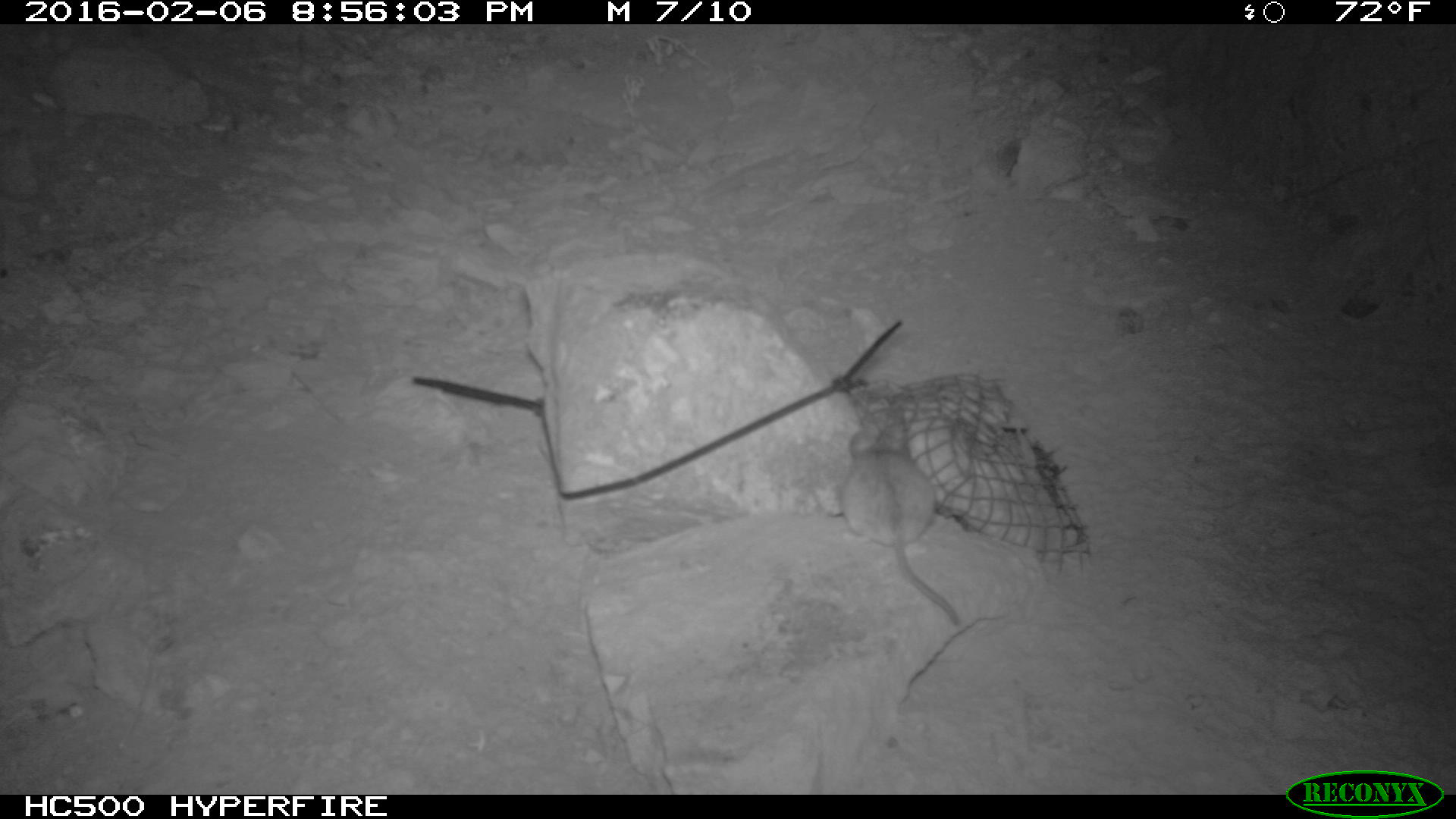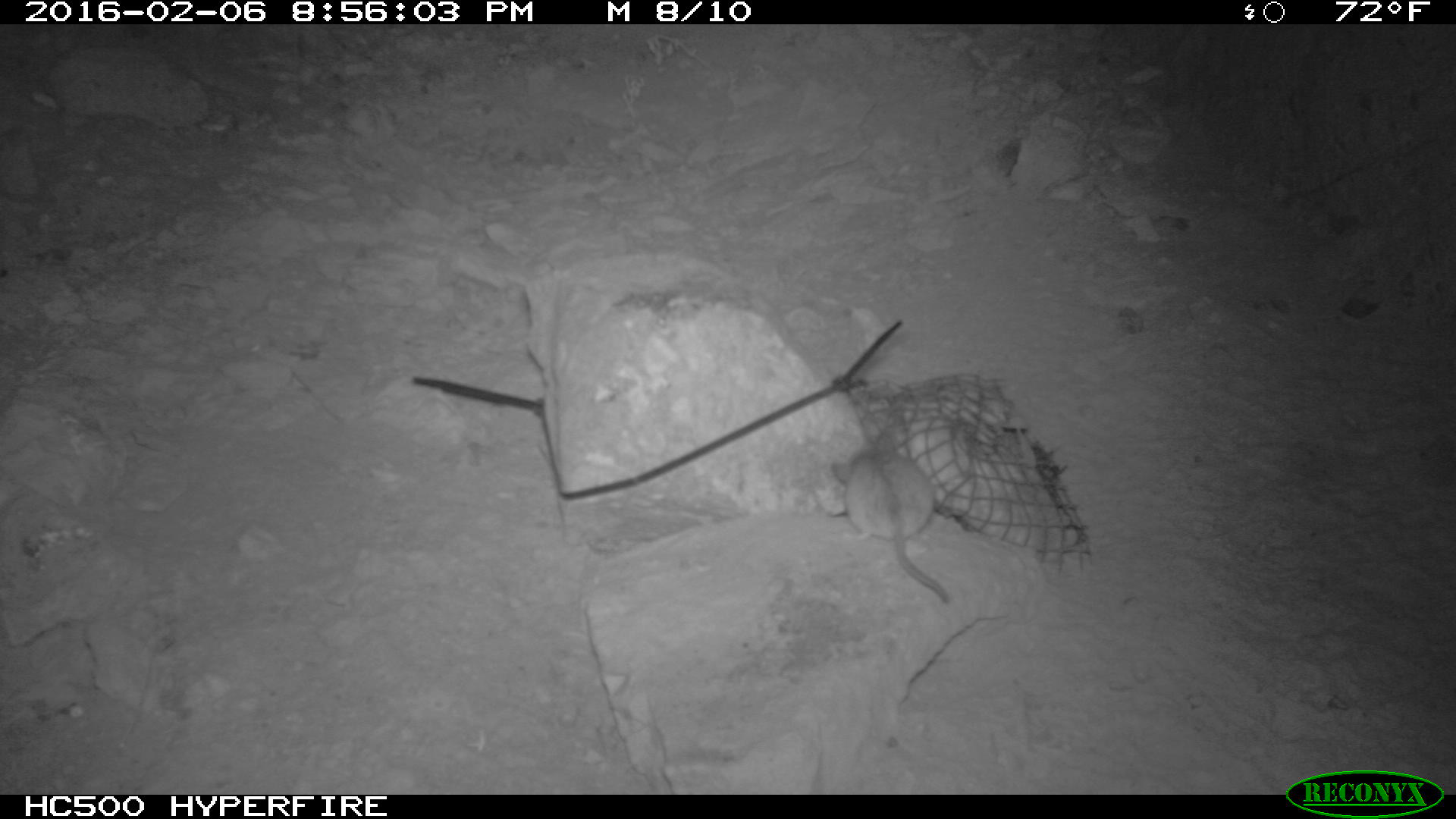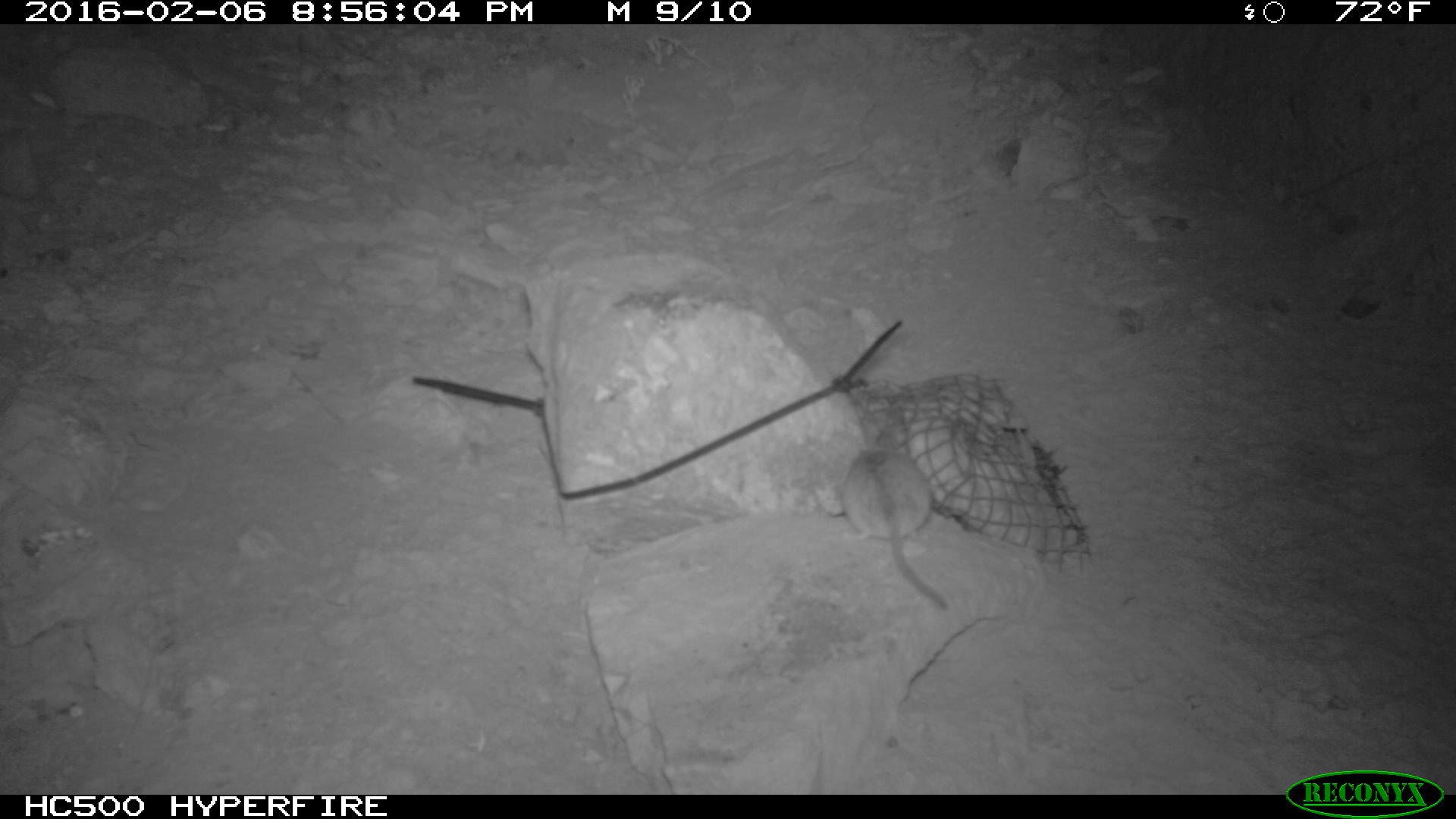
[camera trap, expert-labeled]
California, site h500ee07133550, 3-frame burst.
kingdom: Animalia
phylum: Chordata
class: Mammalia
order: Rodentia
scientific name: Rodentia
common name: rodent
Rodent (Rodentia).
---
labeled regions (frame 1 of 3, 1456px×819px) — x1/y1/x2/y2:
rodent: 840/419/965/629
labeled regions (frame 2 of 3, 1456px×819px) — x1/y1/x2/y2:
rodent: 831/431/949/601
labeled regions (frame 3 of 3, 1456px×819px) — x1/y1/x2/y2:
rodent: 822/424/948/611